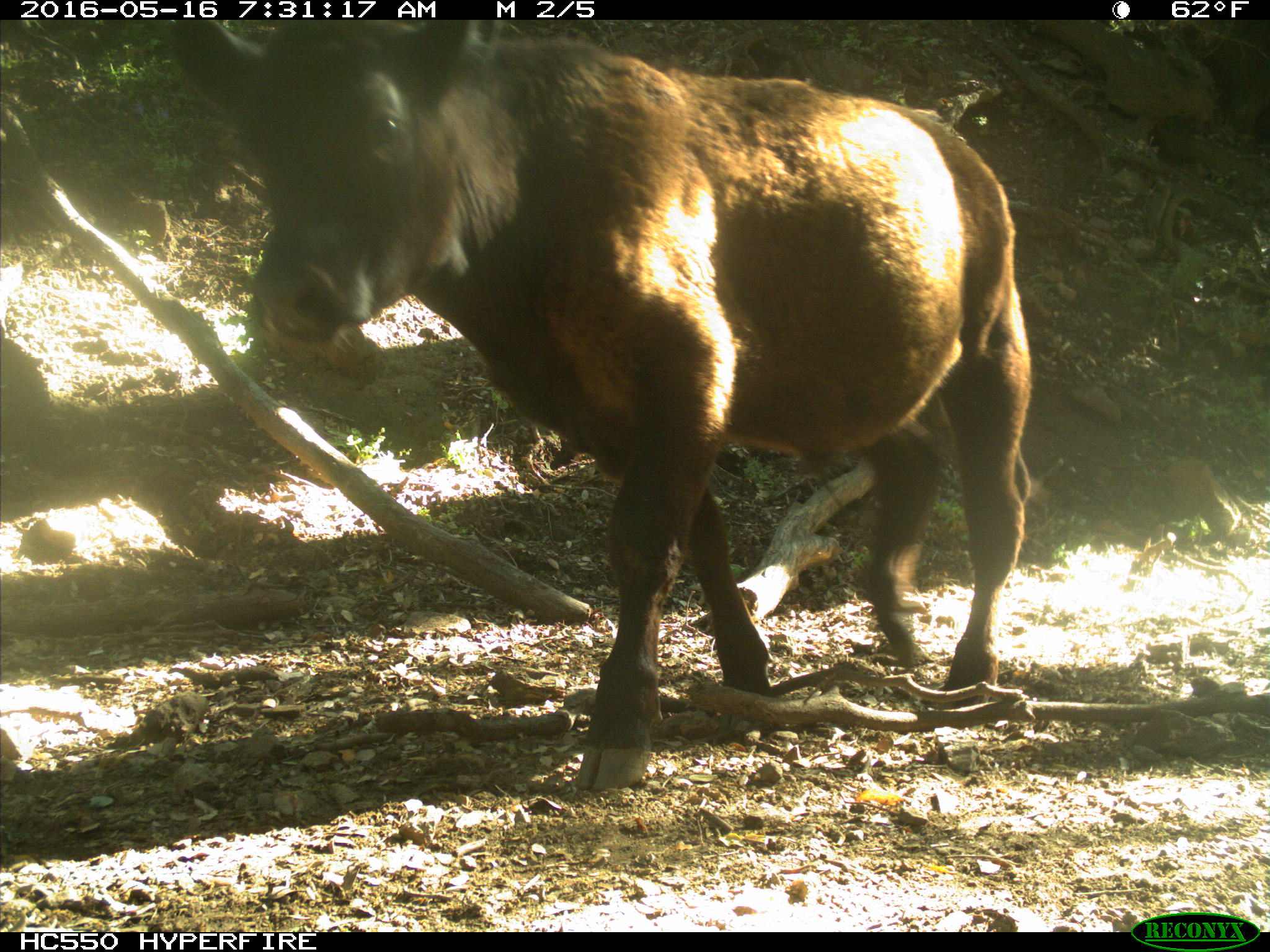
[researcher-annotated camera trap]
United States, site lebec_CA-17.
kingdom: Animalia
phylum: Chordata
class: Mammalia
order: Artiodactyla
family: Bovidae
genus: Bos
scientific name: Bos taurus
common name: domestic cow